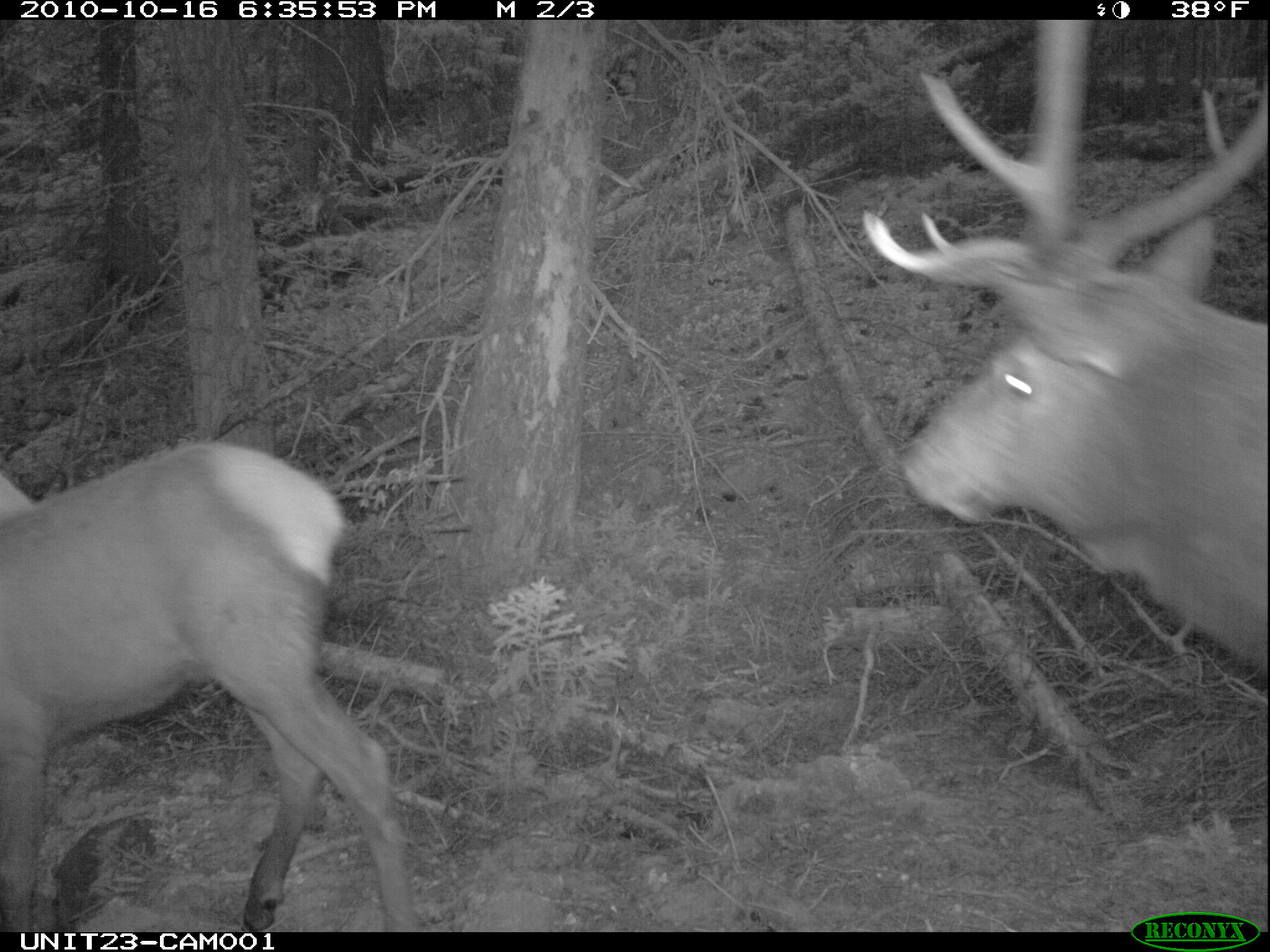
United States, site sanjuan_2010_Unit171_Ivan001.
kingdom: Animalia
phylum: Chordata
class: Mammalia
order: Artiodactyla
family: Cervidae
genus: Cervus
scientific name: Cervus elaphus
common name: red deer